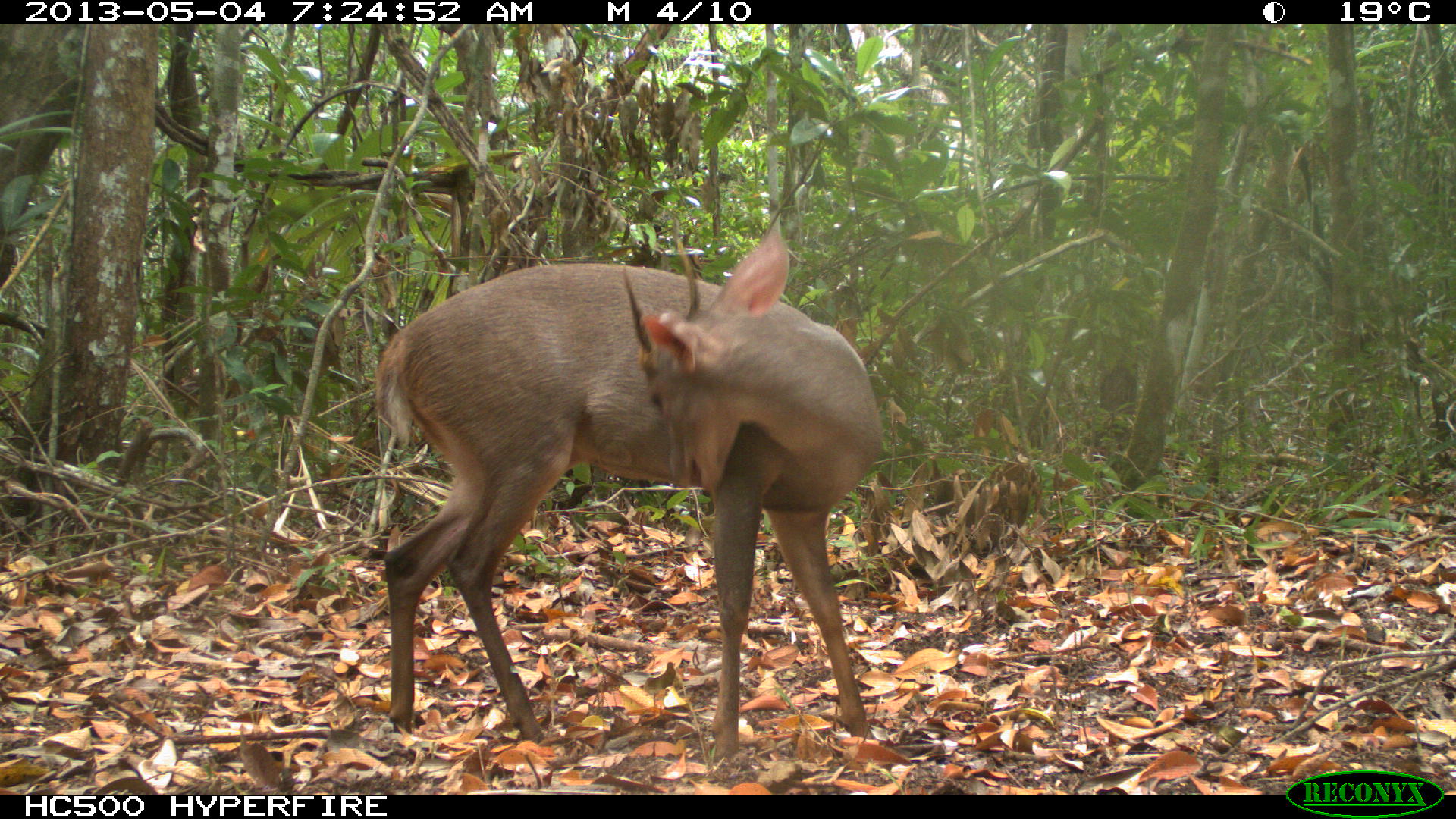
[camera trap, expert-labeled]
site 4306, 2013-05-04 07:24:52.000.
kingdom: Animalia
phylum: Chordata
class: Mammalia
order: Artiodactyla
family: Cervidae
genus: Mazama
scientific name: Mazama temama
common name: central american red brocket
Mazama temama (central american red brocket), count 1, sex male.